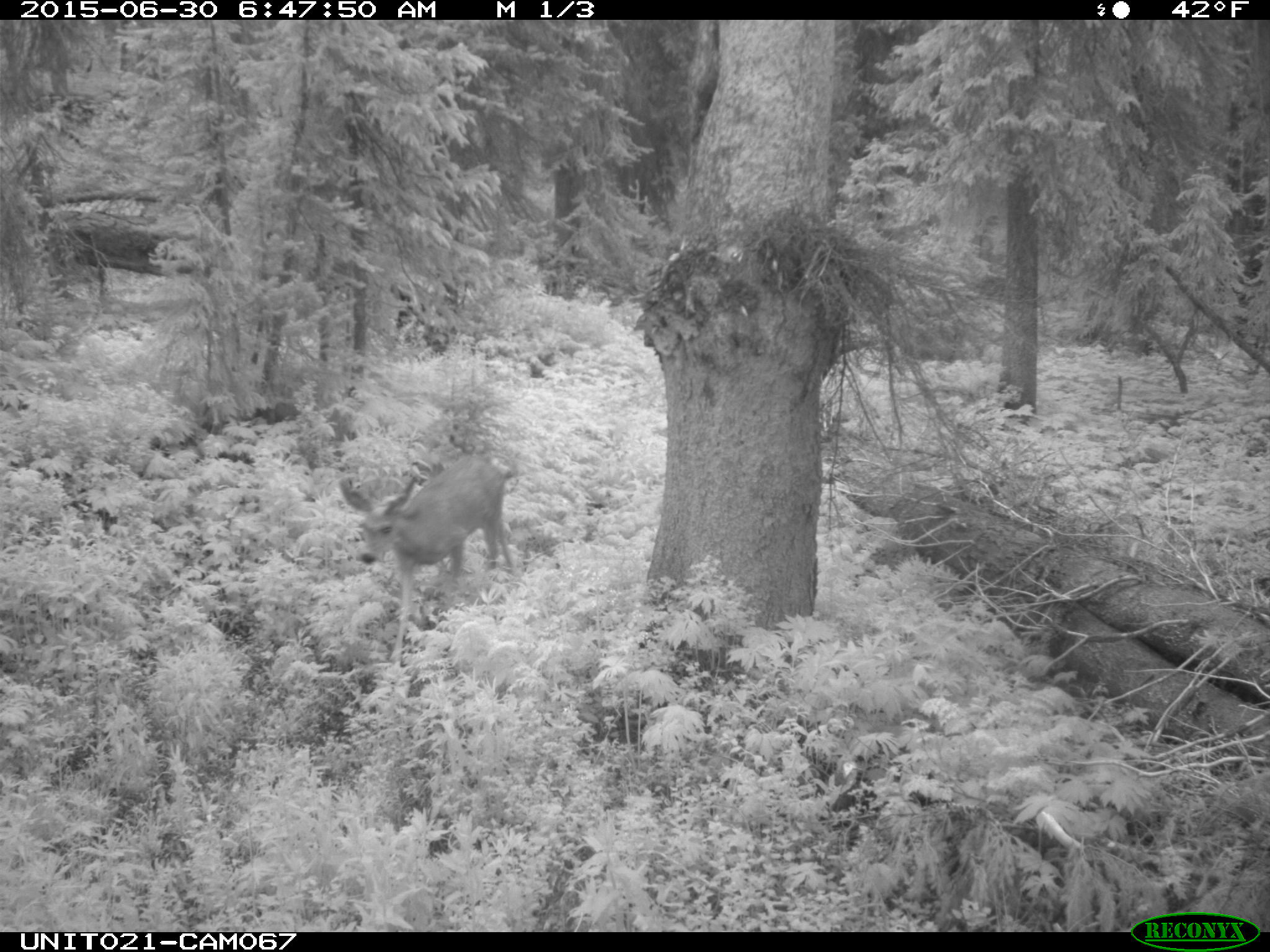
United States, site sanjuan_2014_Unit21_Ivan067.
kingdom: Animalia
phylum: Chordata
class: Mammalia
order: Artiodactyla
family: Cervidae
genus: Odocoileus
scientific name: Odocoileus hemionus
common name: mule deer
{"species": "Odocoileus hemionus (mule deer)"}